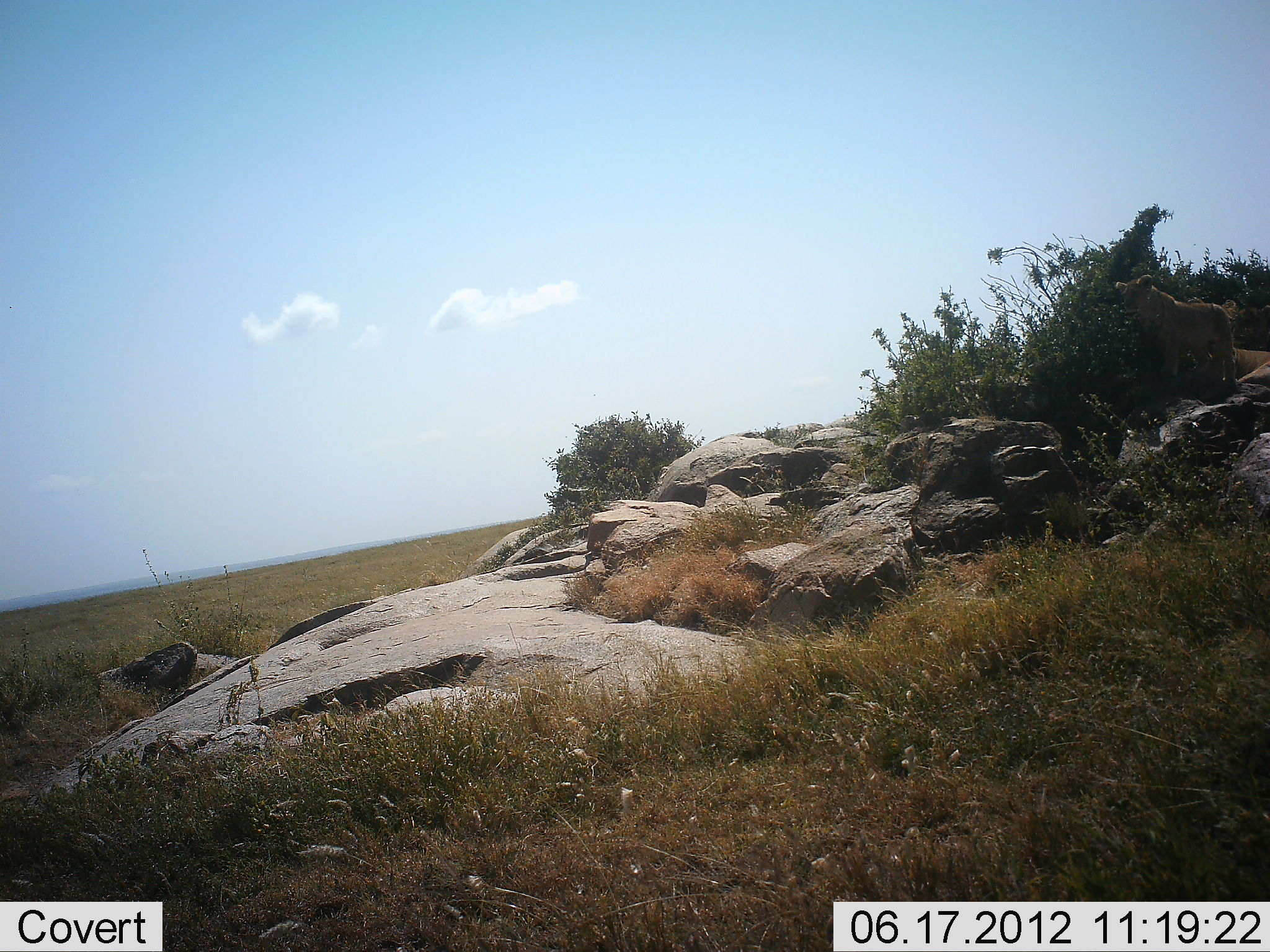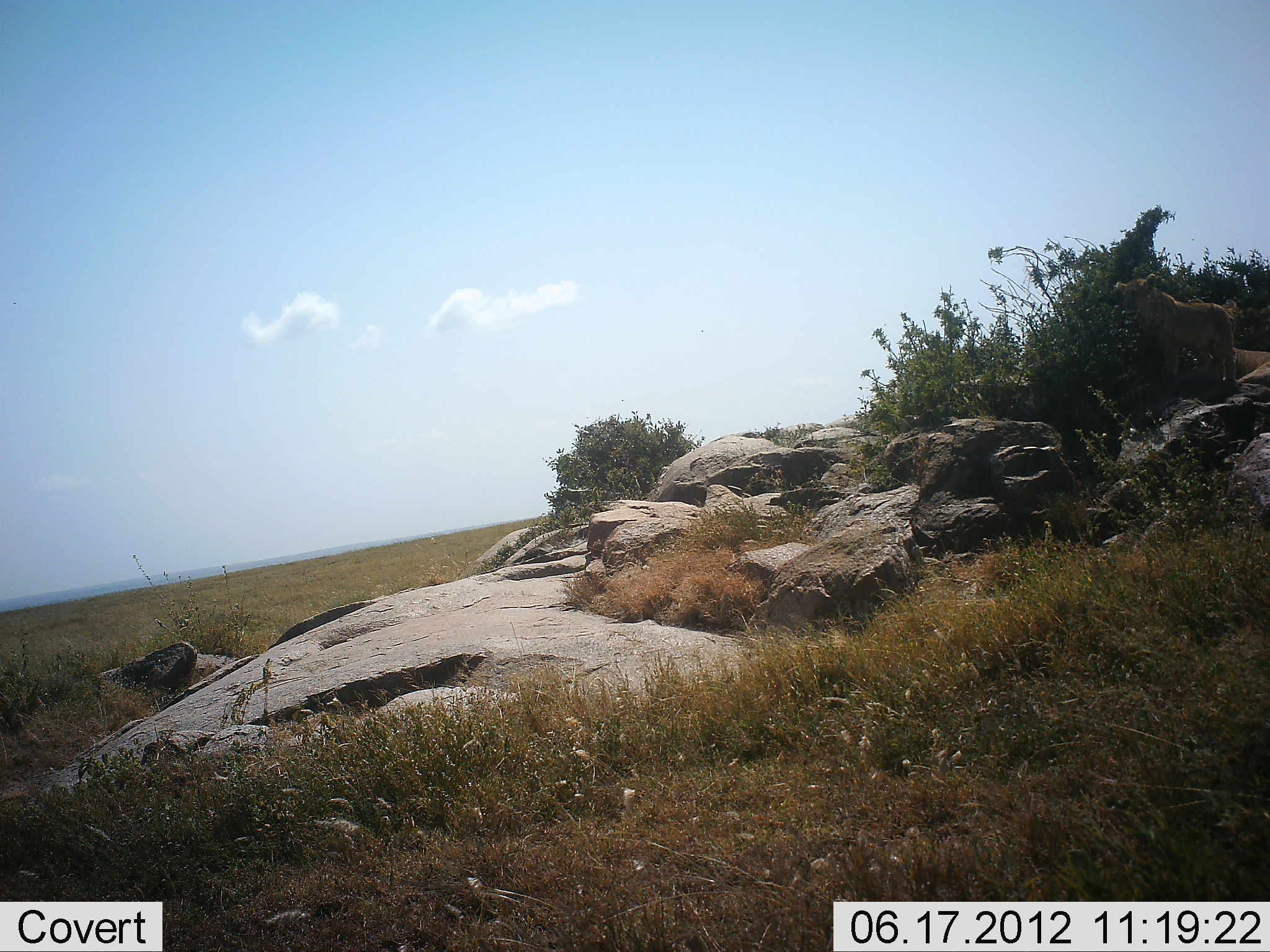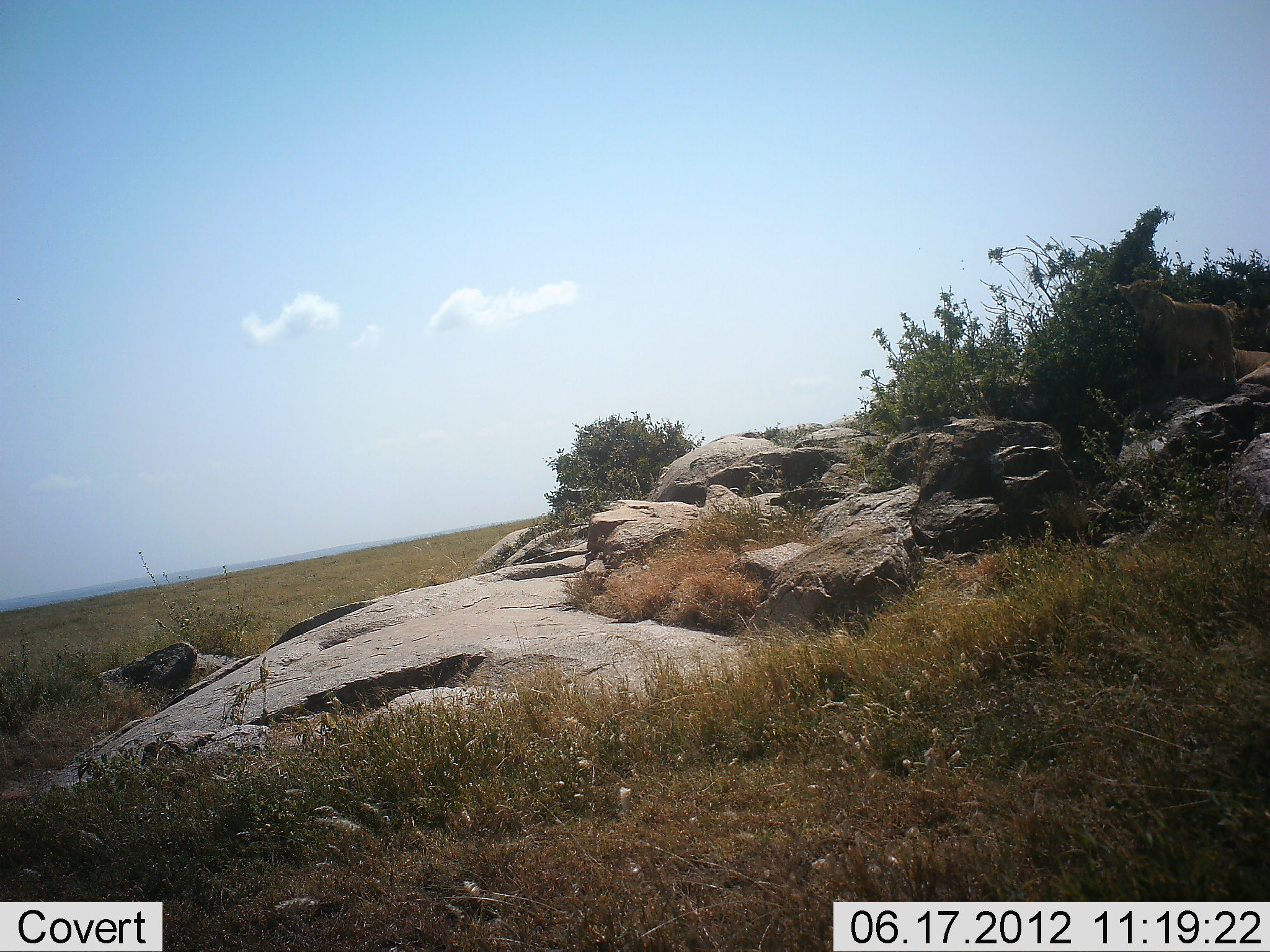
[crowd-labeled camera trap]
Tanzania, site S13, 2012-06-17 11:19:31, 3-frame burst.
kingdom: Animalia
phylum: Chordata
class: Mammalia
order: Carnivora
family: Felidae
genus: Panthera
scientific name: Panthera leo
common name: lion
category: lionfemale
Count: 2.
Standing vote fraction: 86%.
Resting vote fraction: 57%.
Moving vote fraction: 0%.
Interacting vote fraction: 0%.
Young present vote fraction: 43%.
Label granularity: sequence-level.